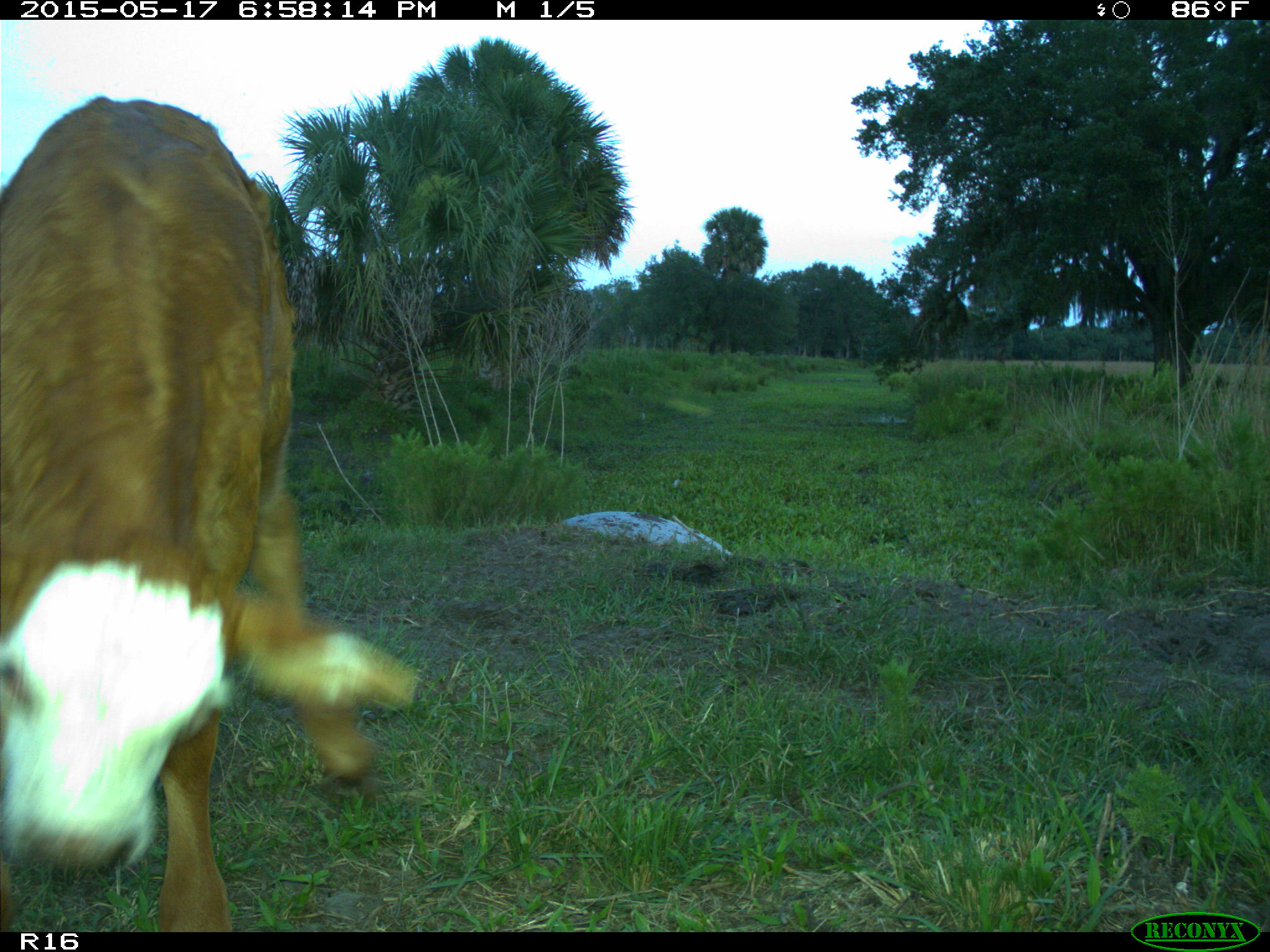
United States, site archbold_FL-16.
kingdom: Animalia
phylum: Chordata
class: Mammalia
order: Artiodactyla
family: Bovidae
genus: Bos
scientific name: Bos taurus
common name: domestic cow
Bos taurus (domestic cow).